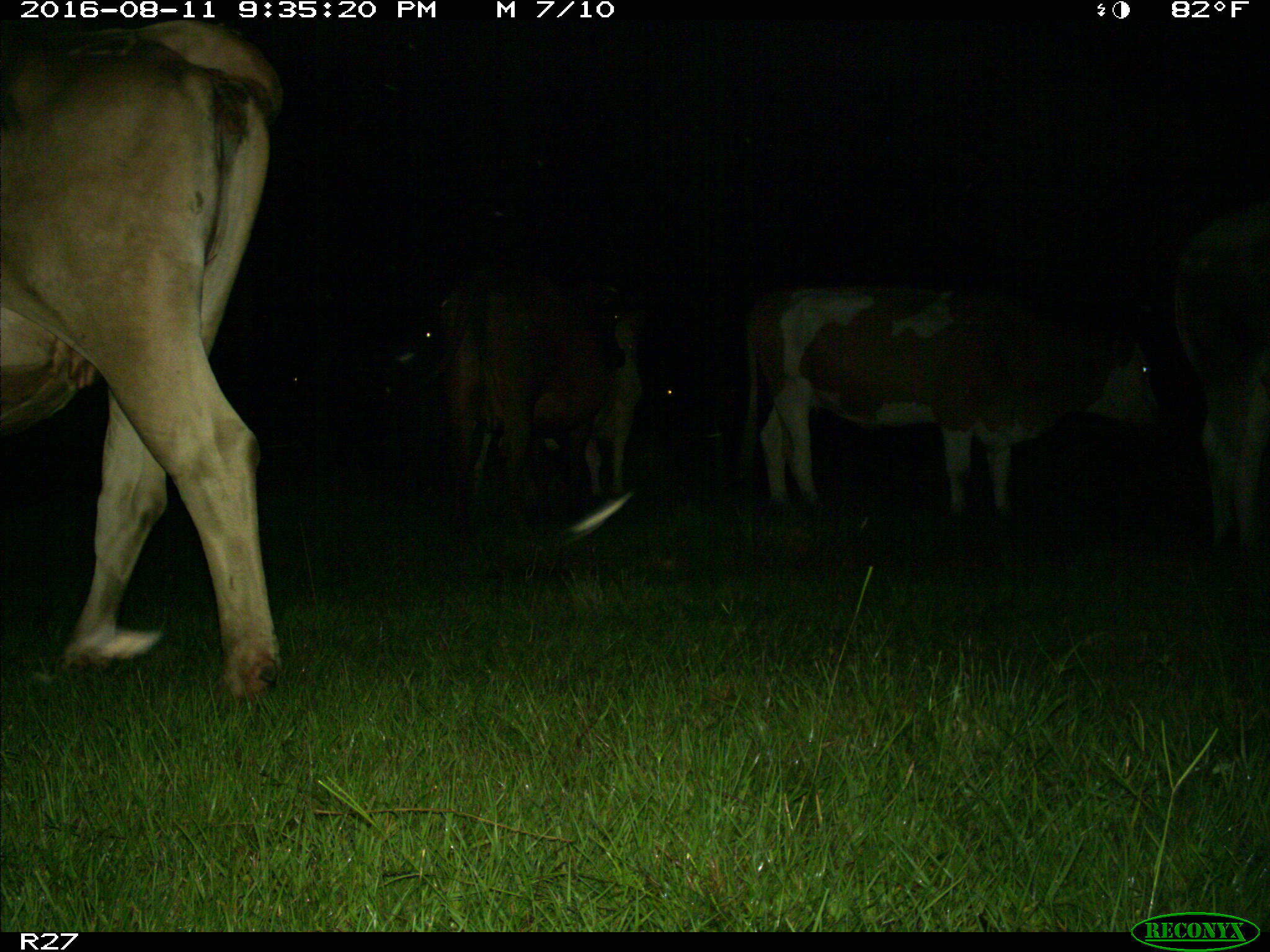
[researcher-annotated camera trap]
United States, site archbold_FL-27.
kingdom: Animalia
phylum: Chordata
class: Mammalia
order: Artiodactyla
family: Bovidae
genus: Bos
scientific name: Bos taurus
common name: domestic cow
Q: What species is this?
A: Bos taurus (domestic cow).